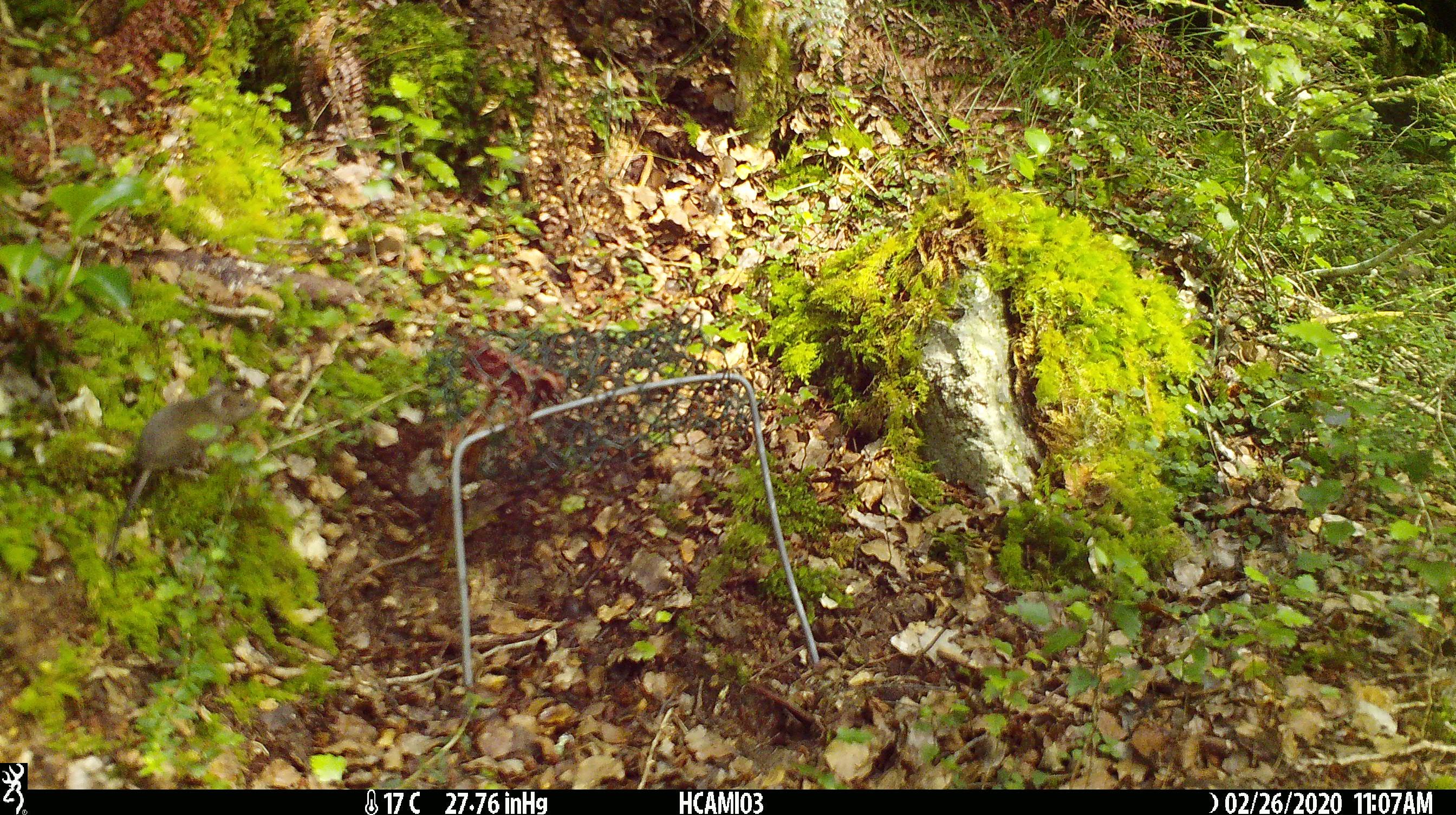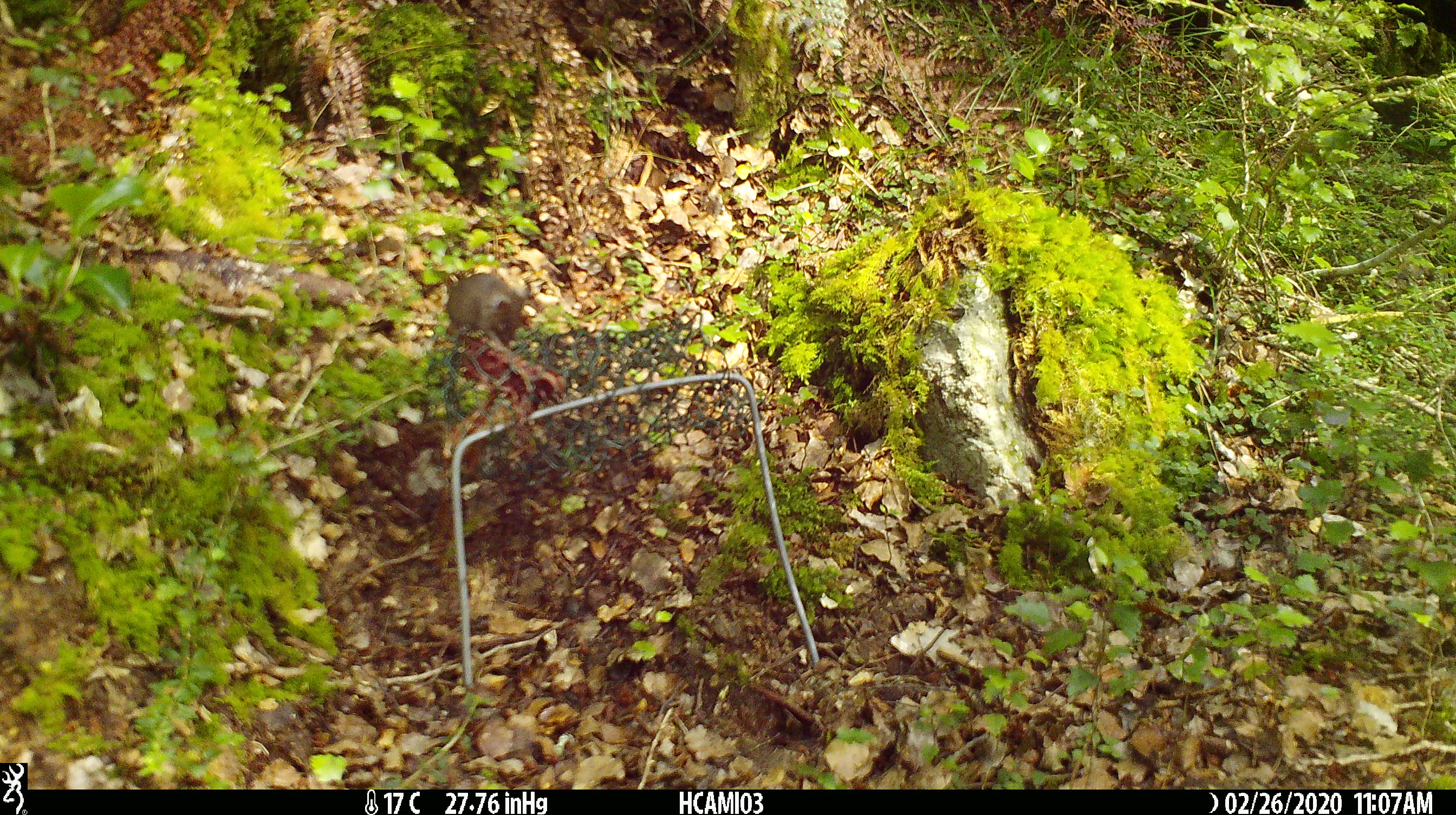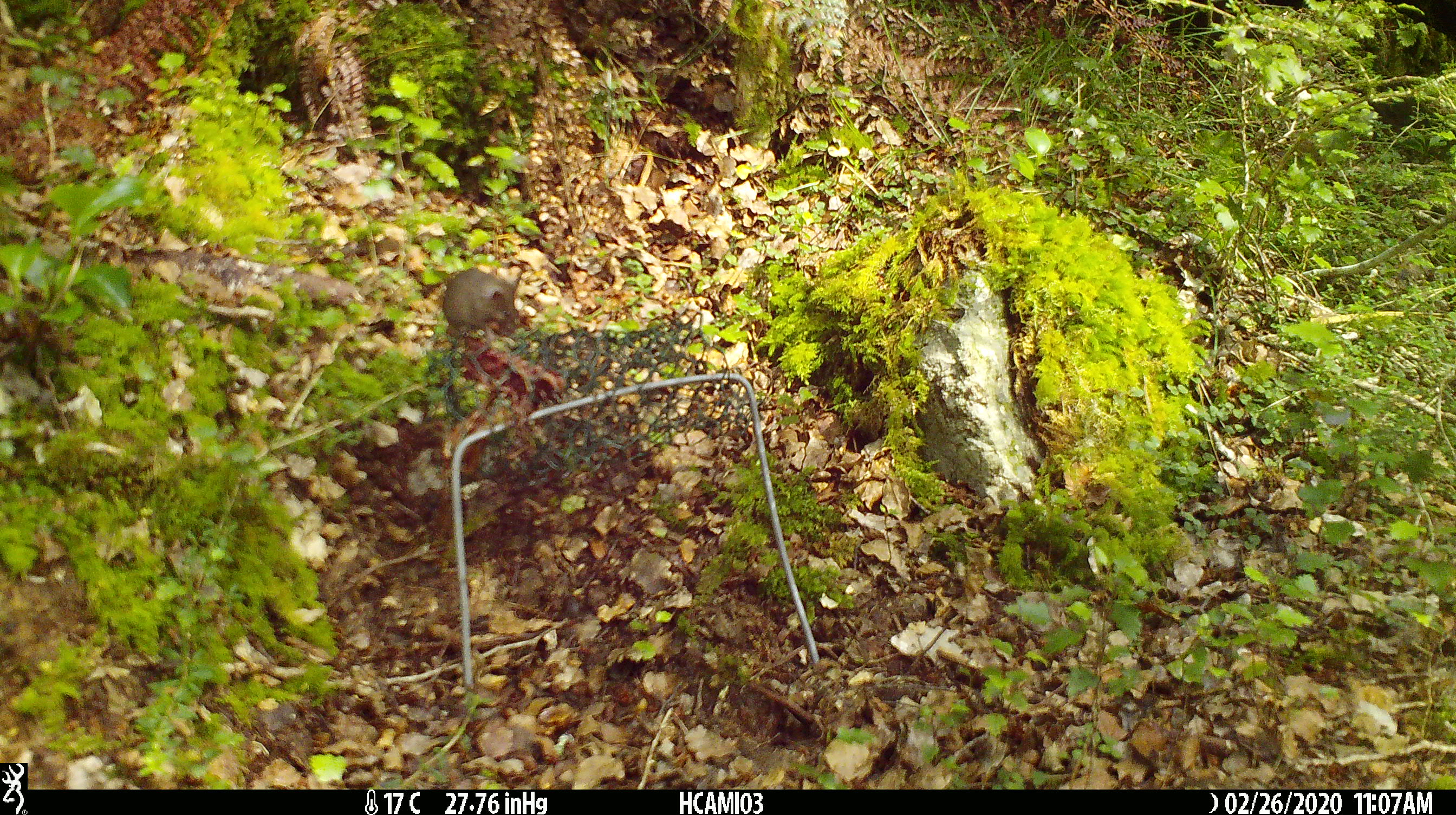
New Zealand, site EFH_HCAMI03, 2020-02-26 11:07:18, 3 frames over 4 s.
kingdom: Animalia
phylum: Chordata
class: Mammalia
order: Rodentia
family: Muridae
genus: Mus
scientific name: Mus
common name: mouse